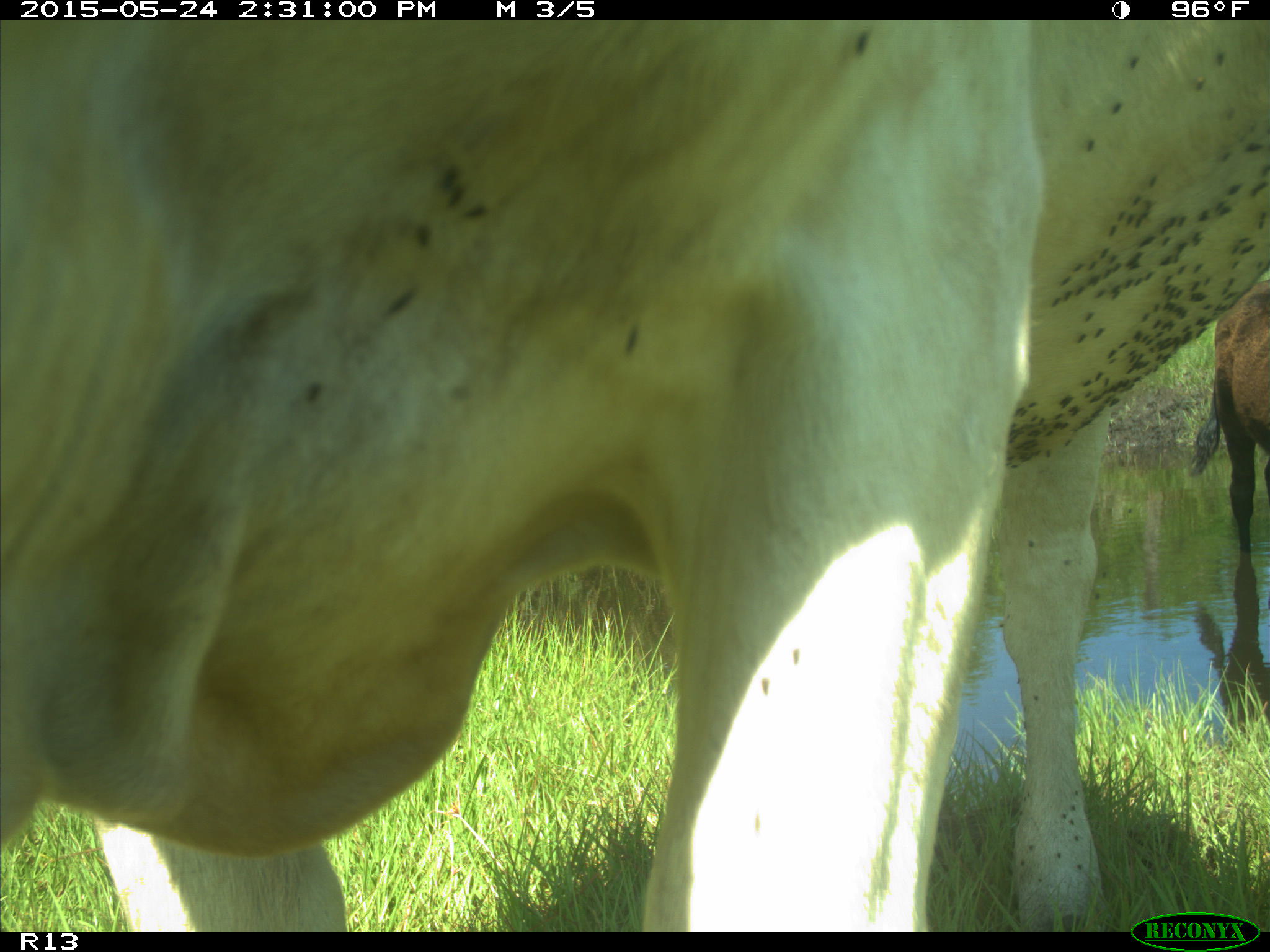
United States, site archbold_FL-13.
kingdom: Animalia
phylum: Chordata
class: Mammalia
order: Artiodactyla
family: Bovidae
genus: Bos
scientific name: Bos taurus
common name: domestic cow